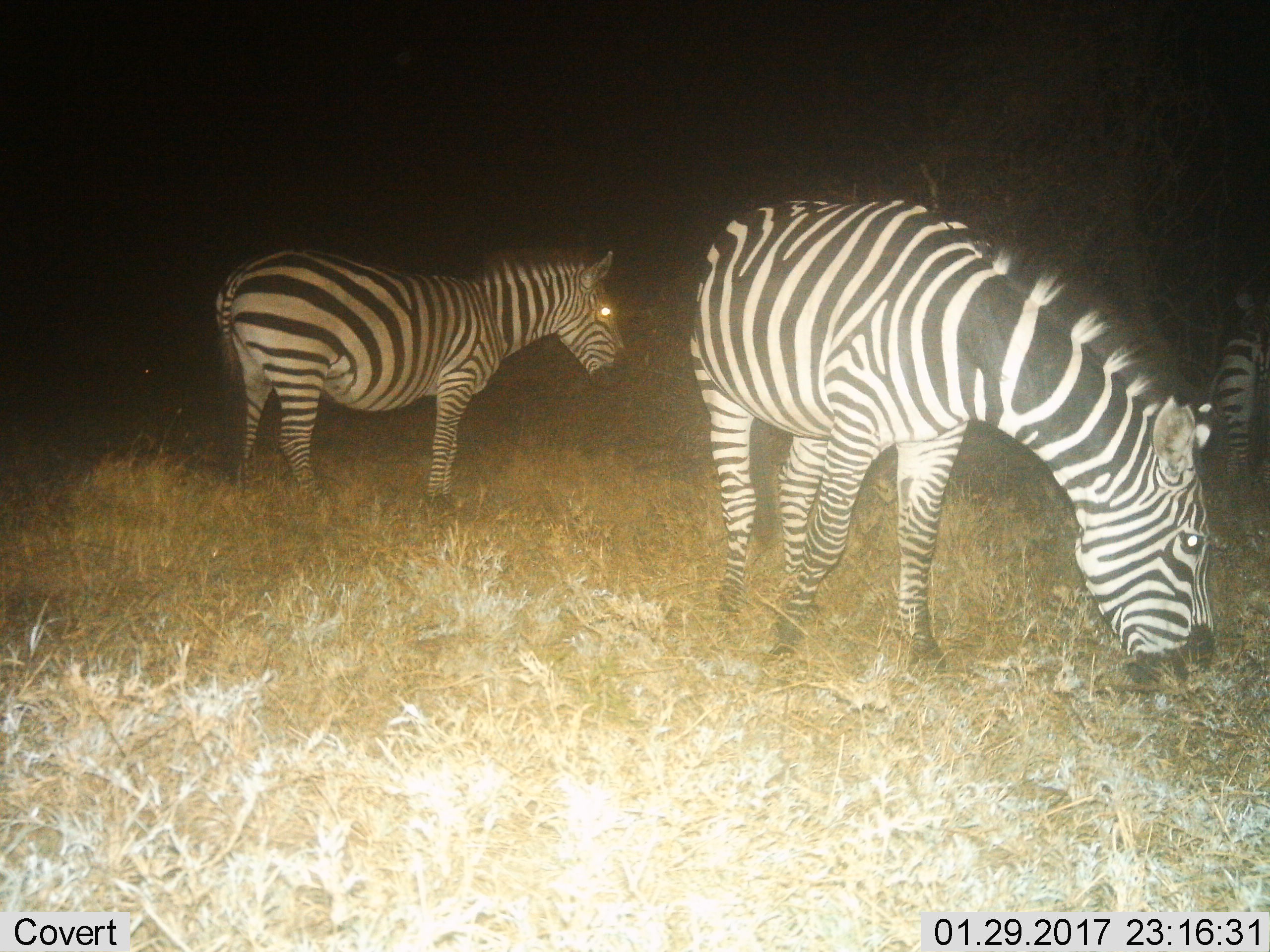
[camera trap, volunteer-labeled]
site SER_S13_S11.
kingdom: Animalia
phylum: Chordata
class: Mammalia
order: Perissodactyla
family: Equidae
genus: Equus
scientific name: Equus quagga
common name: plains zebra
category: zebraplains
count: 3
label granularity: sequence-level